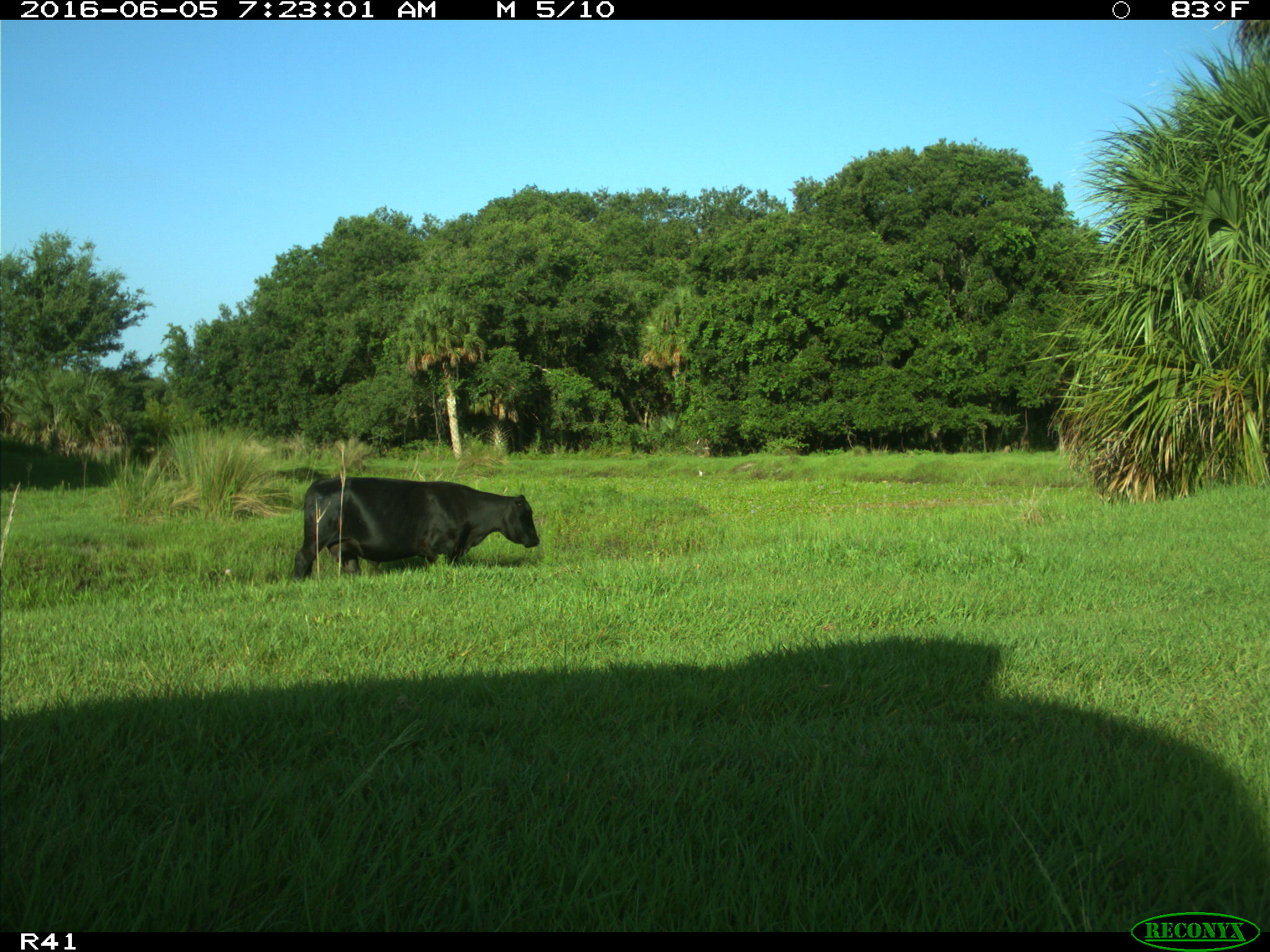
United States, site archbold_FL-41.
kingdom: Animalia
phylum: Chordata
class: Mammalia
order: Artiodactyla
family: Bovidae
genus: Bos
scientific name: Bos taurus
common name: domestic cow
Bos taurus (domestic cow).